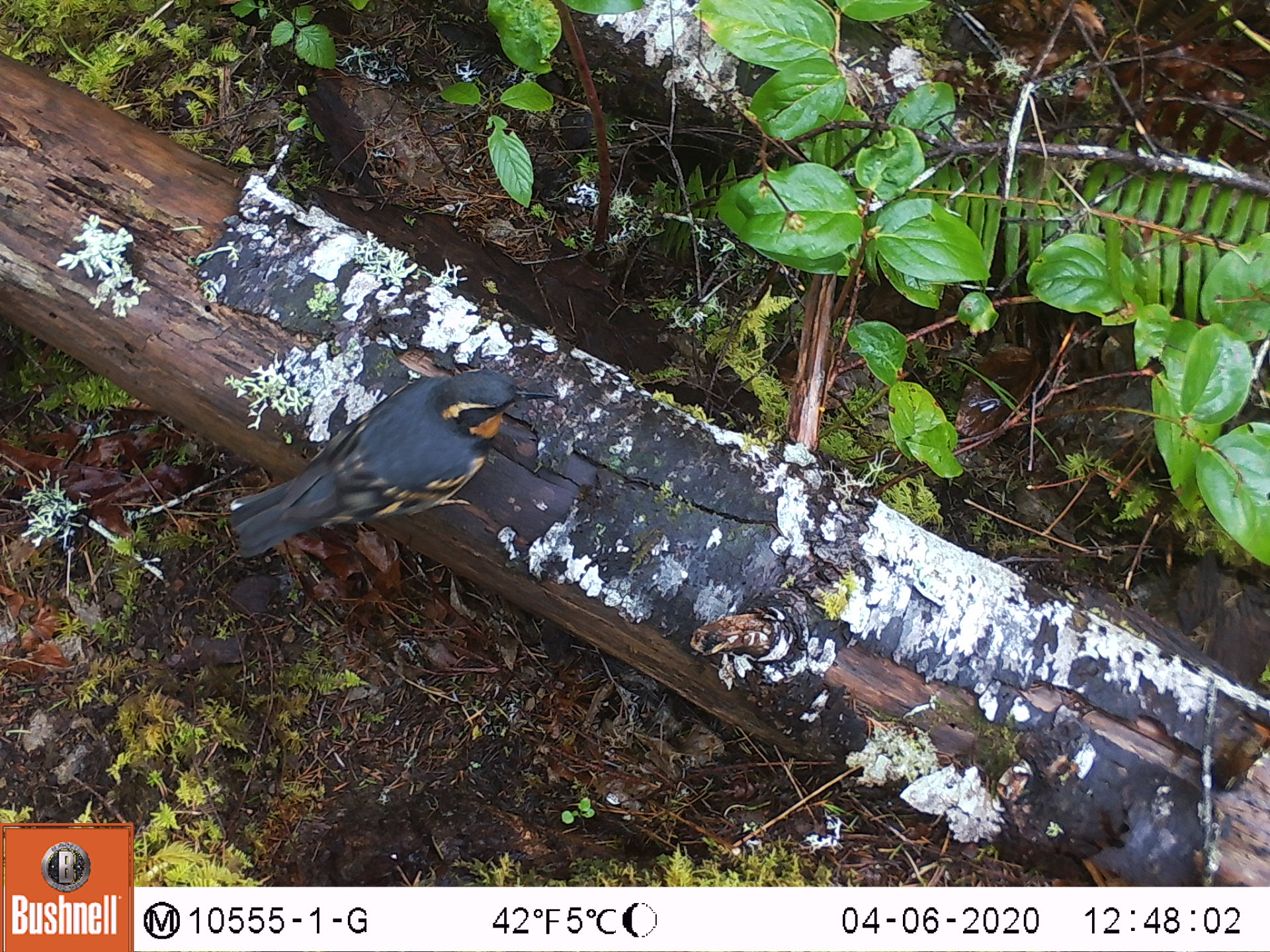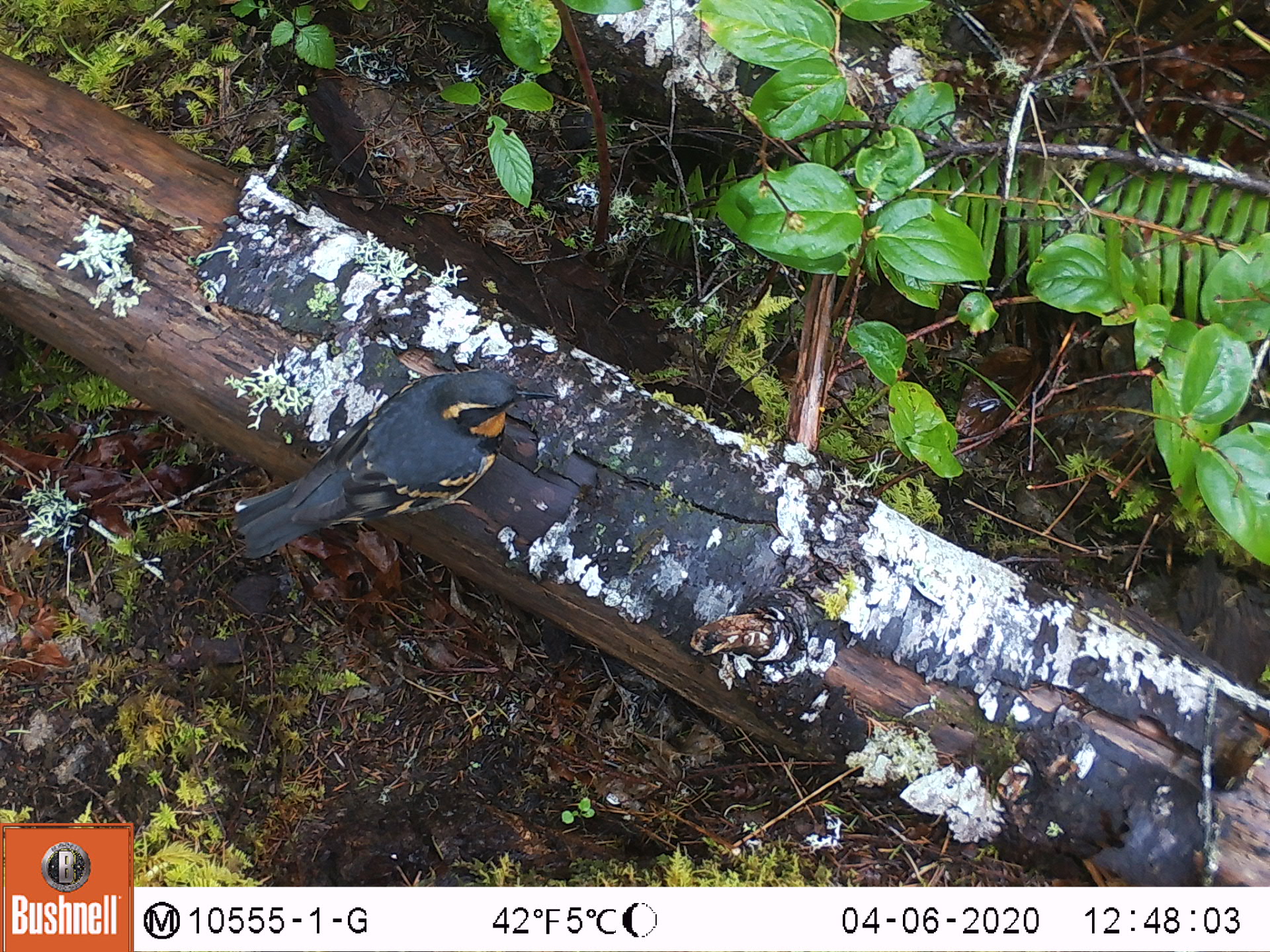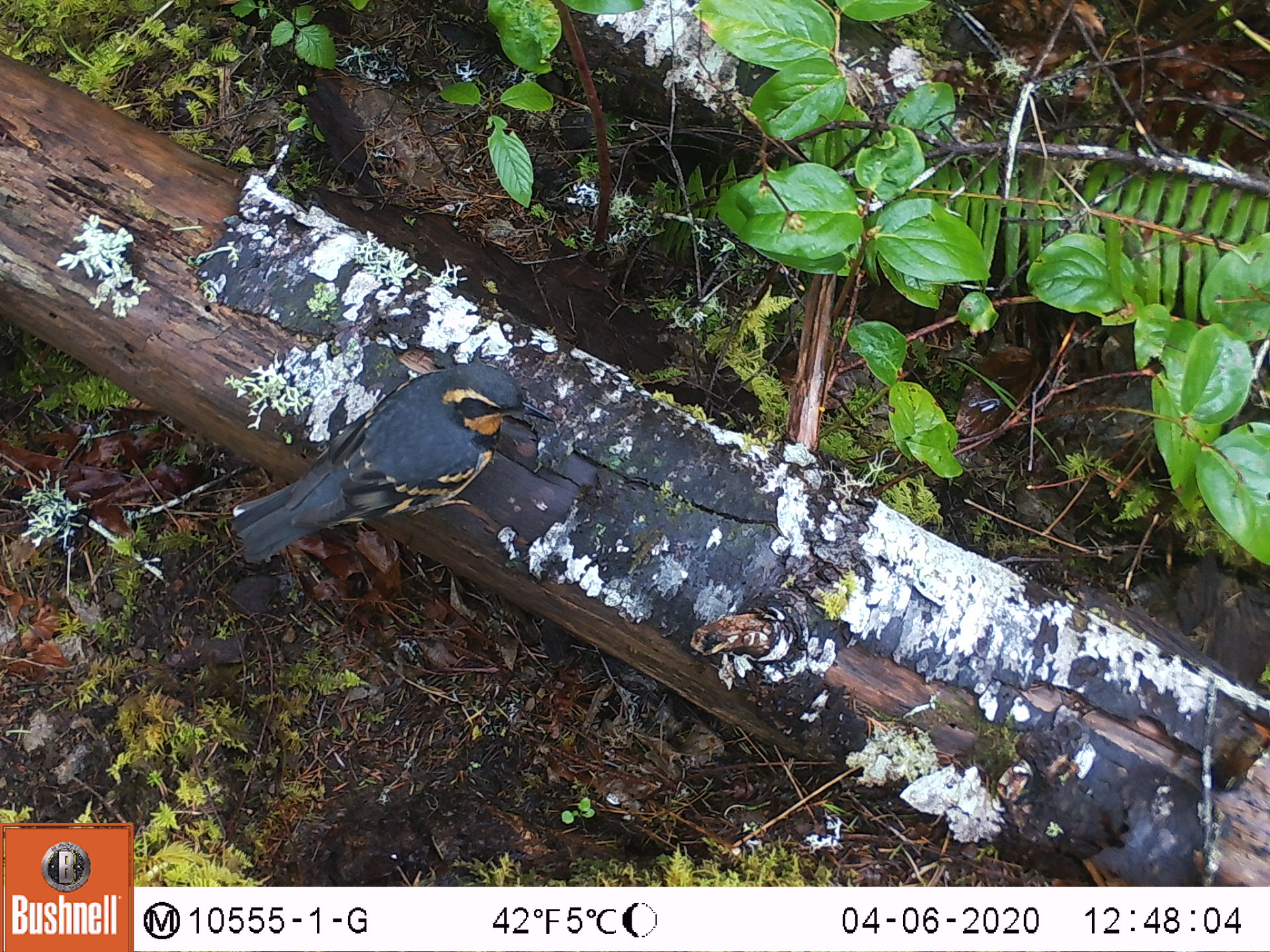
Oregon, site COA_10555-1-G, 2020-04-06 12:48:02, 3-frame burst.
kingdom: Animalia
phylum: Chordata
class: Aves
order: Passeriformes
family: Turdidae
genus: Ixoreus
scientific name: Ixoreus naevius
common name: varied thrush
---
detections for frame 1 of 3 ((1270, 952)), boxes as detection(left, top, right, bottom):
varied thrush: detection(229, 369, 555, 552)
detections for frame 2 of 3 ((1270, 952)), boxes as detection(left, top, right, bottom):
varied thrush: detection(234, 373, 556, 554)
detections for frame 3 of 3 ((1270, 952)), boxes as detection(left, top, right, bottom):
varied thrush: detection(233, 363, 545, 554)